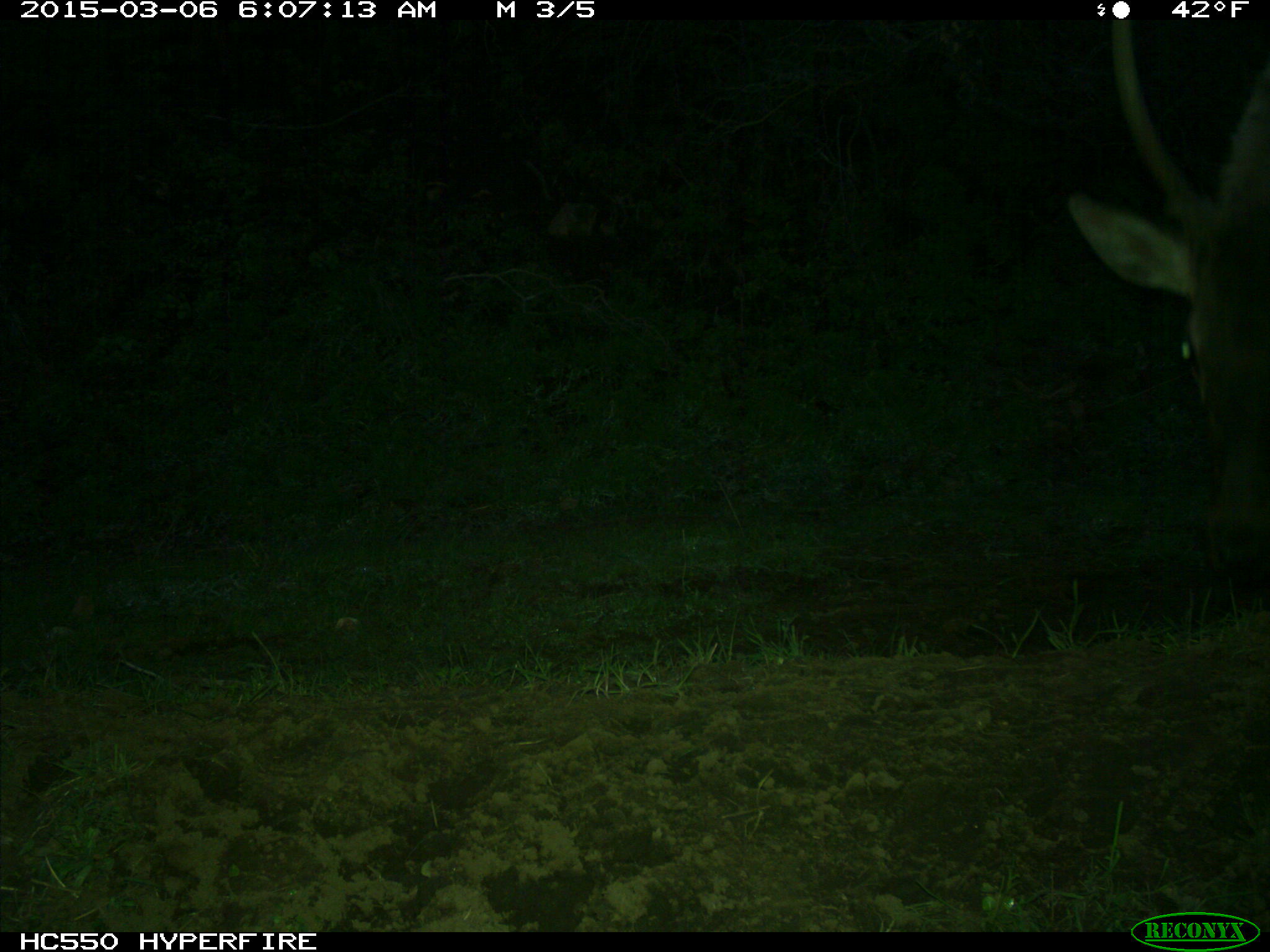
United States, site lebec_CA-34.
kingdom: Animalia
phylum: Chordata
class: Mammalia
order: Artiodactyla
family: Cervidae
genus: Cervus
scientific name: Cervus canadensis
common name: elk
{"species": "Cervus canadensis (elk)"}